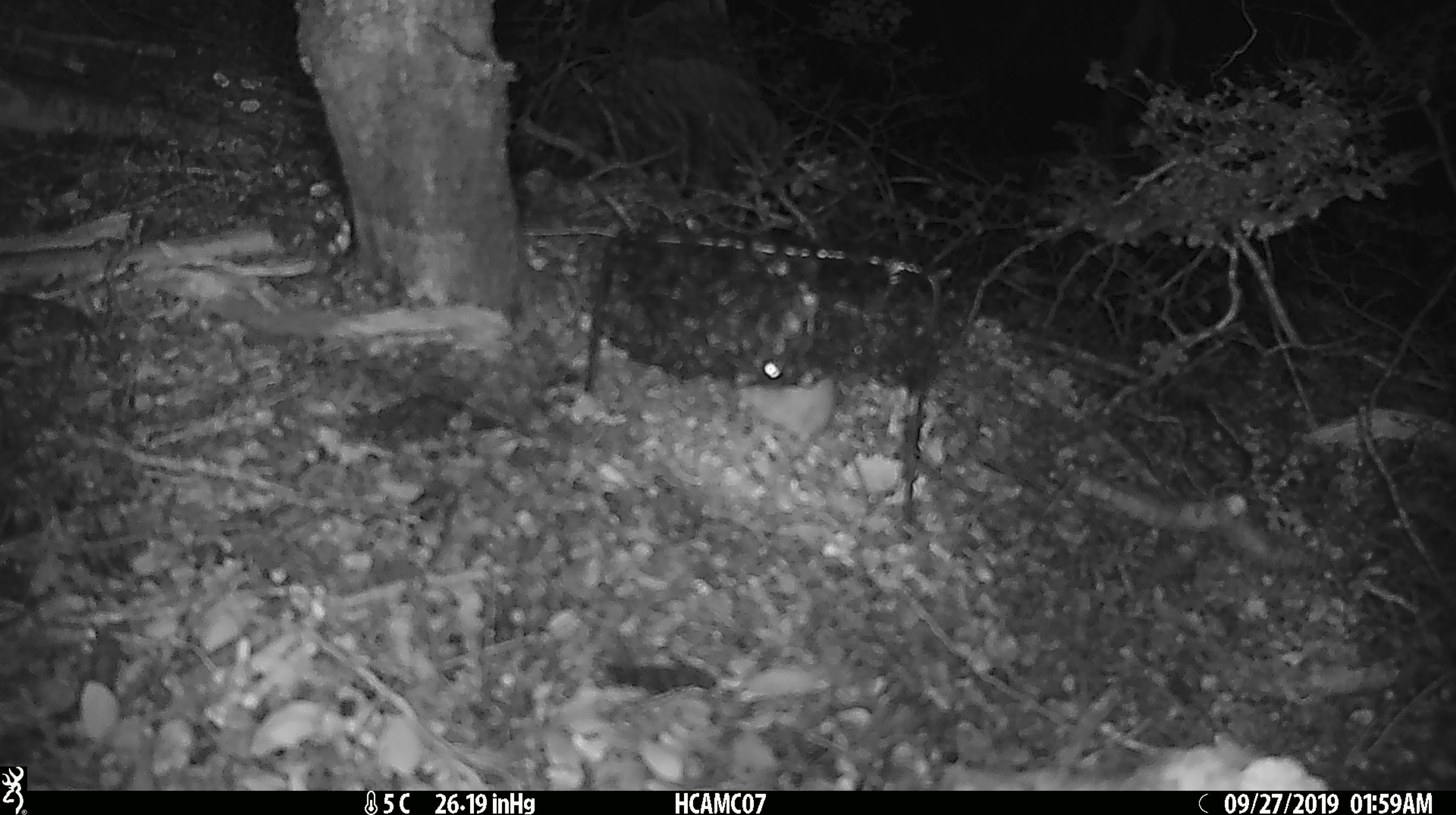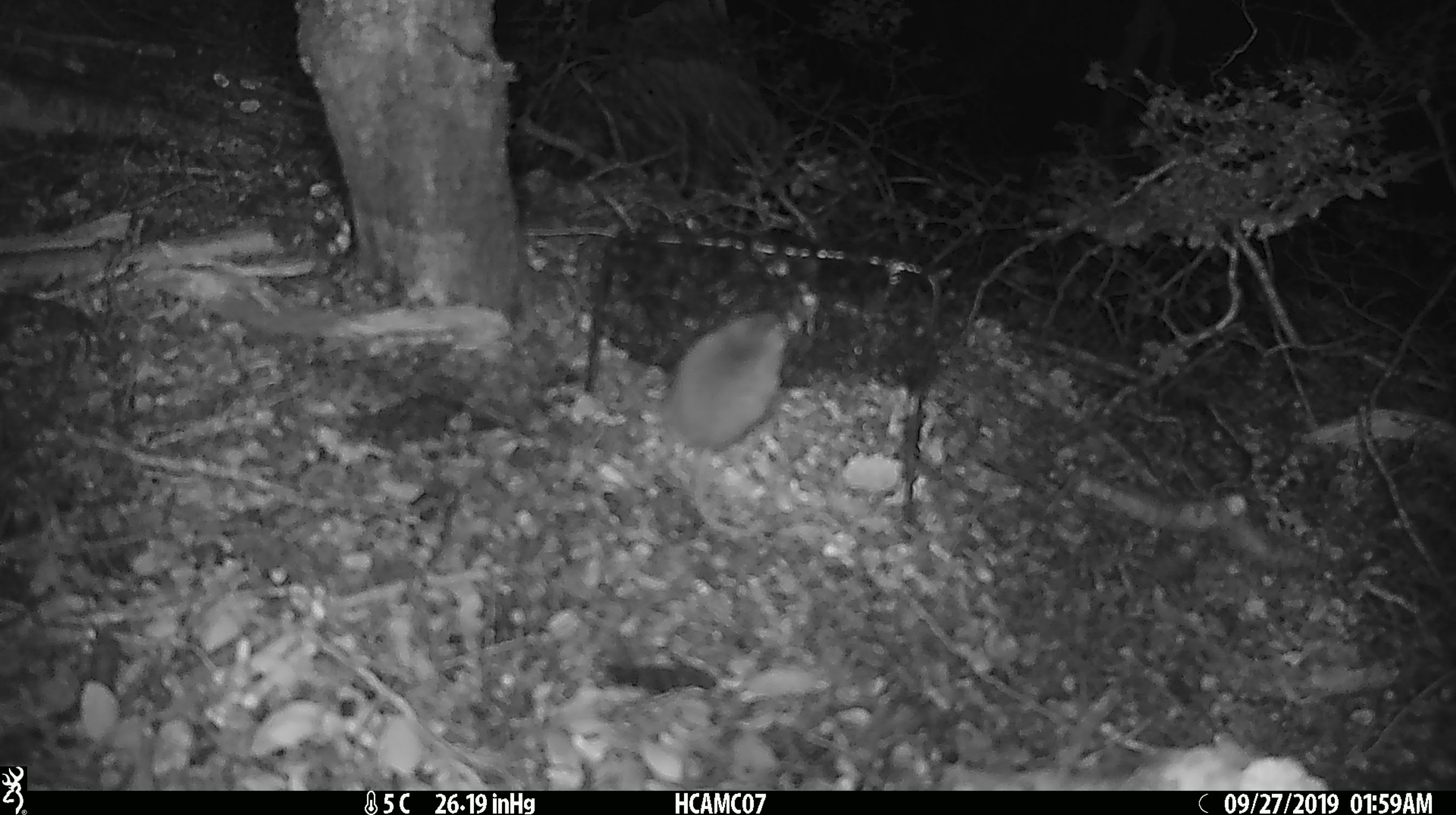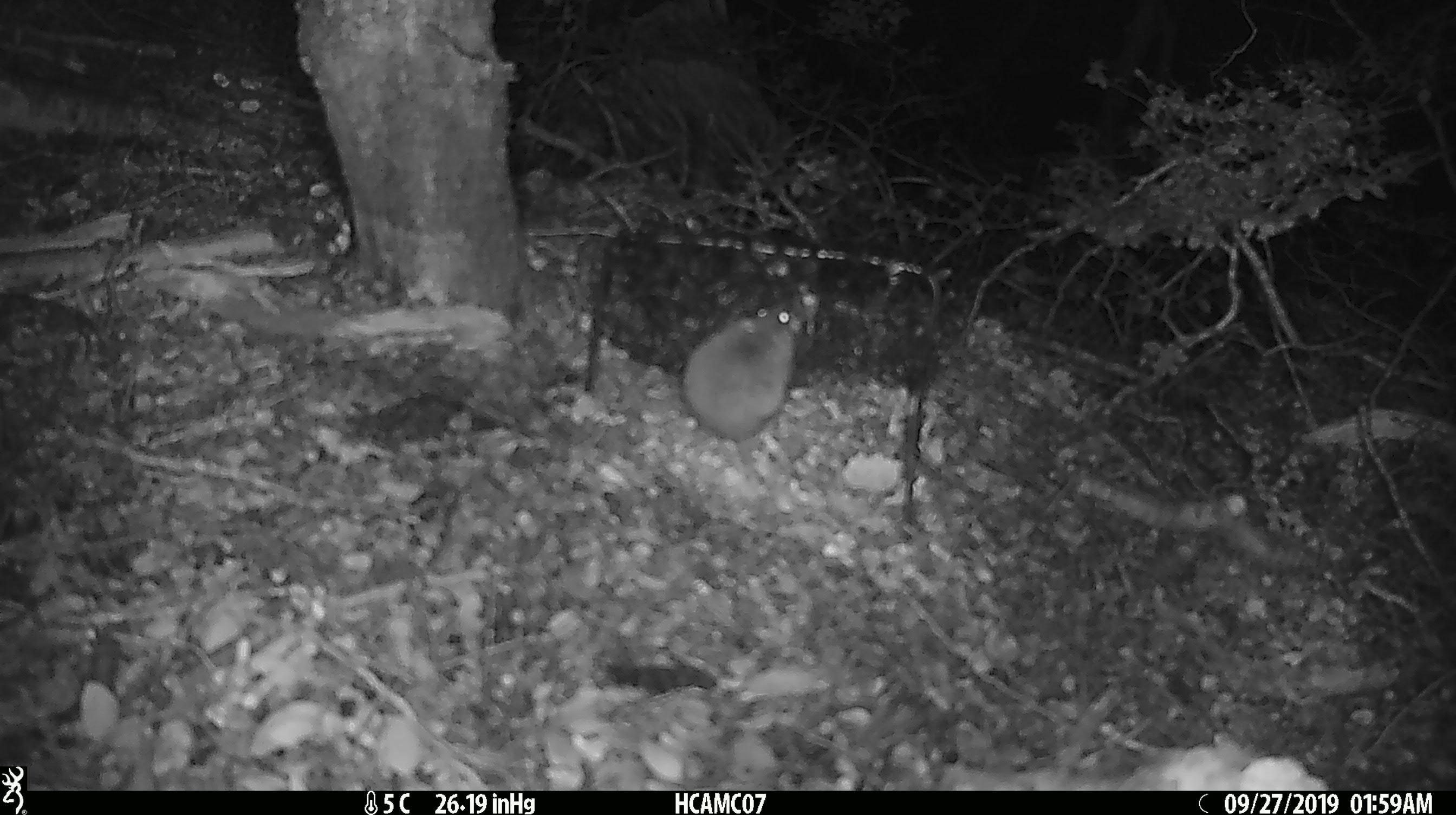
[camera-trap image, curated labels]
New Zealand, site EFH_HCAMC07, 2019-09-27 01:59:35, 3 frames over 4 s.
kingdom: Animalia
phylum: Chordata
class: Mammalia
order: Rodentia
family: Muridae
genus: Mus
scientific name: Mus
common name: mouse